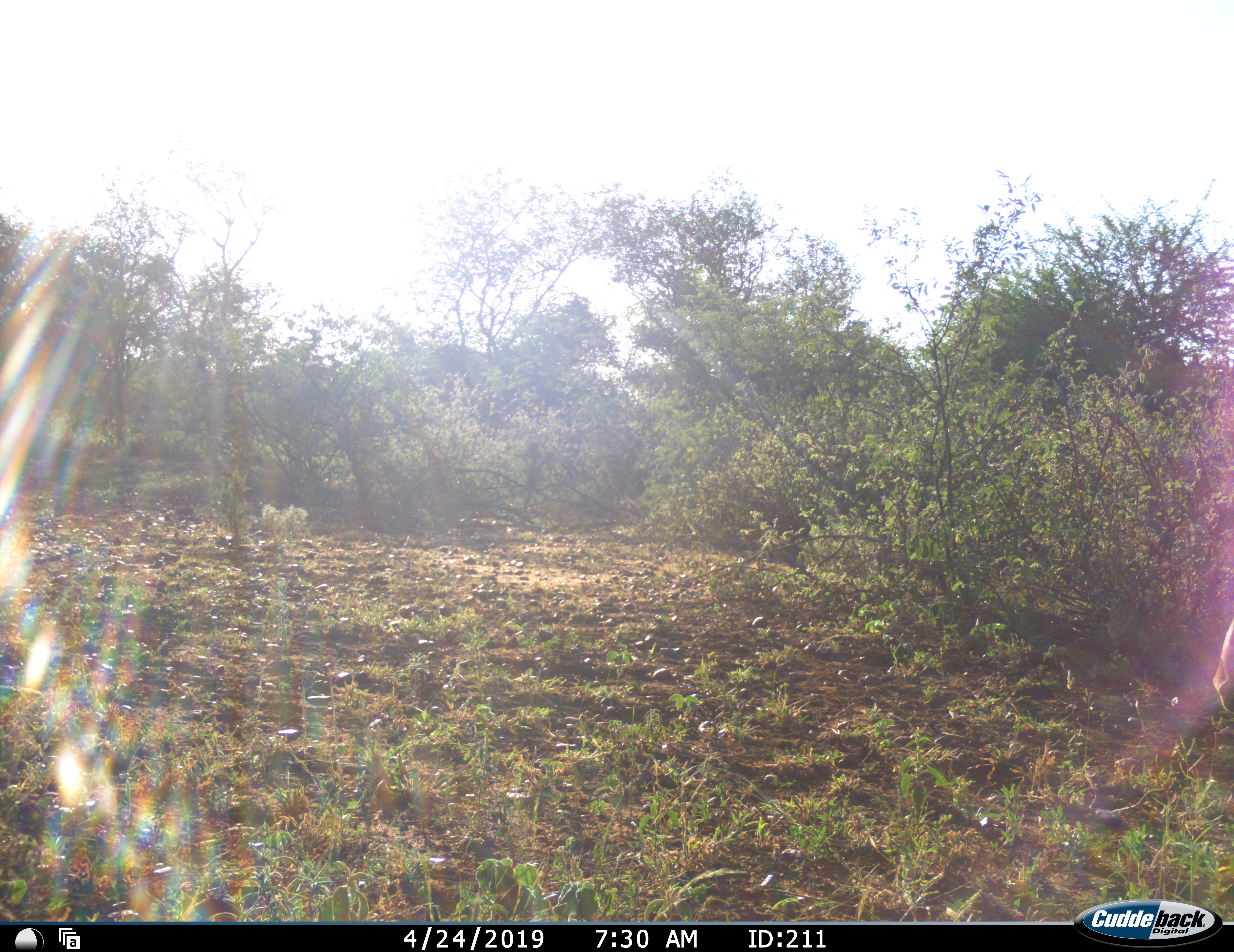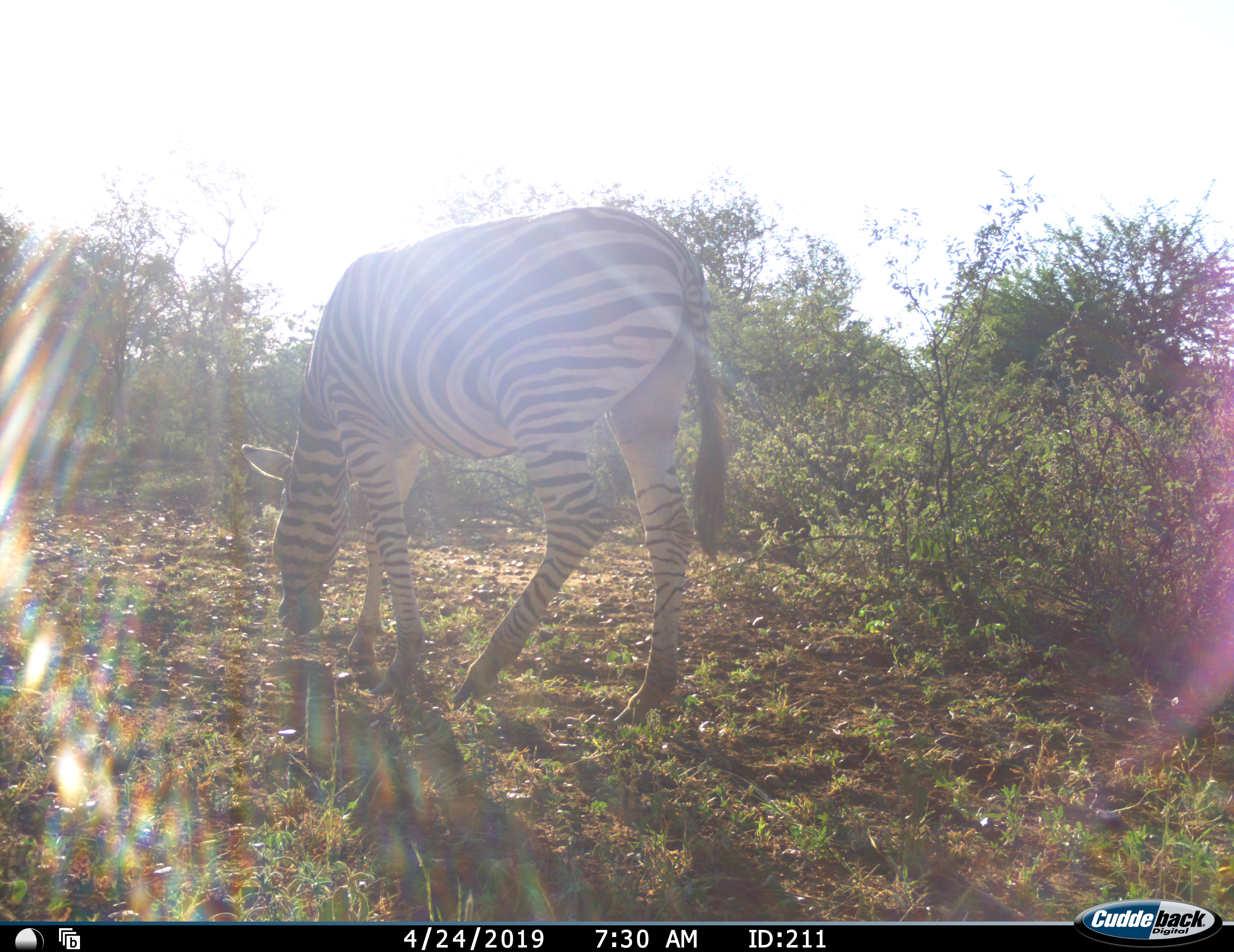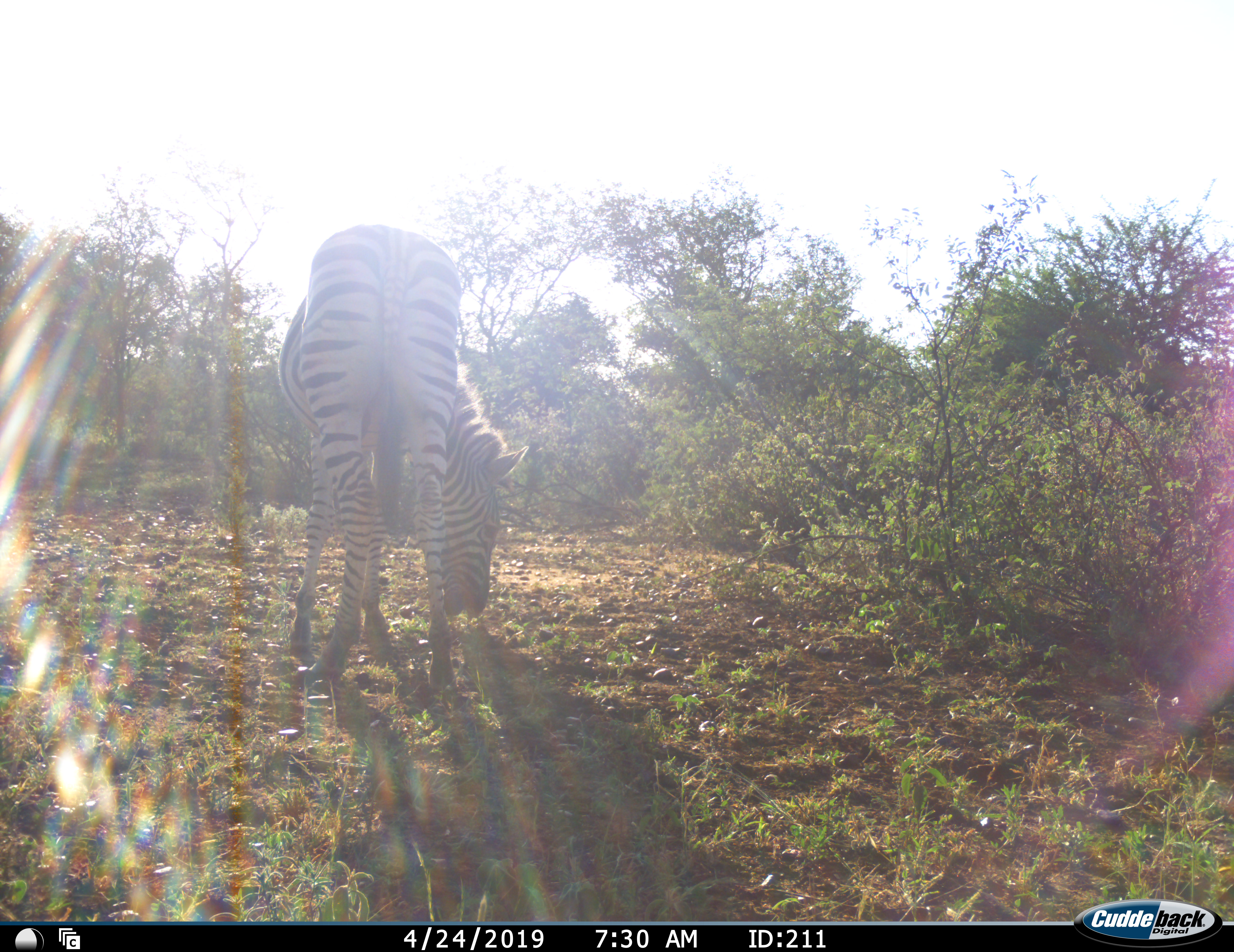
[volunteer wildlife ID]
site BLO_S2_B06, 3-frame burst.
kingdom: Animalia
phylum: Chordata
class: Mammalia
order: Perissodactyla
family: Equidae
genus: Equus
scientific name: Equus quagga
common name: plains zebra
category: zebraplains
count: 1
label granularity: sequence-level